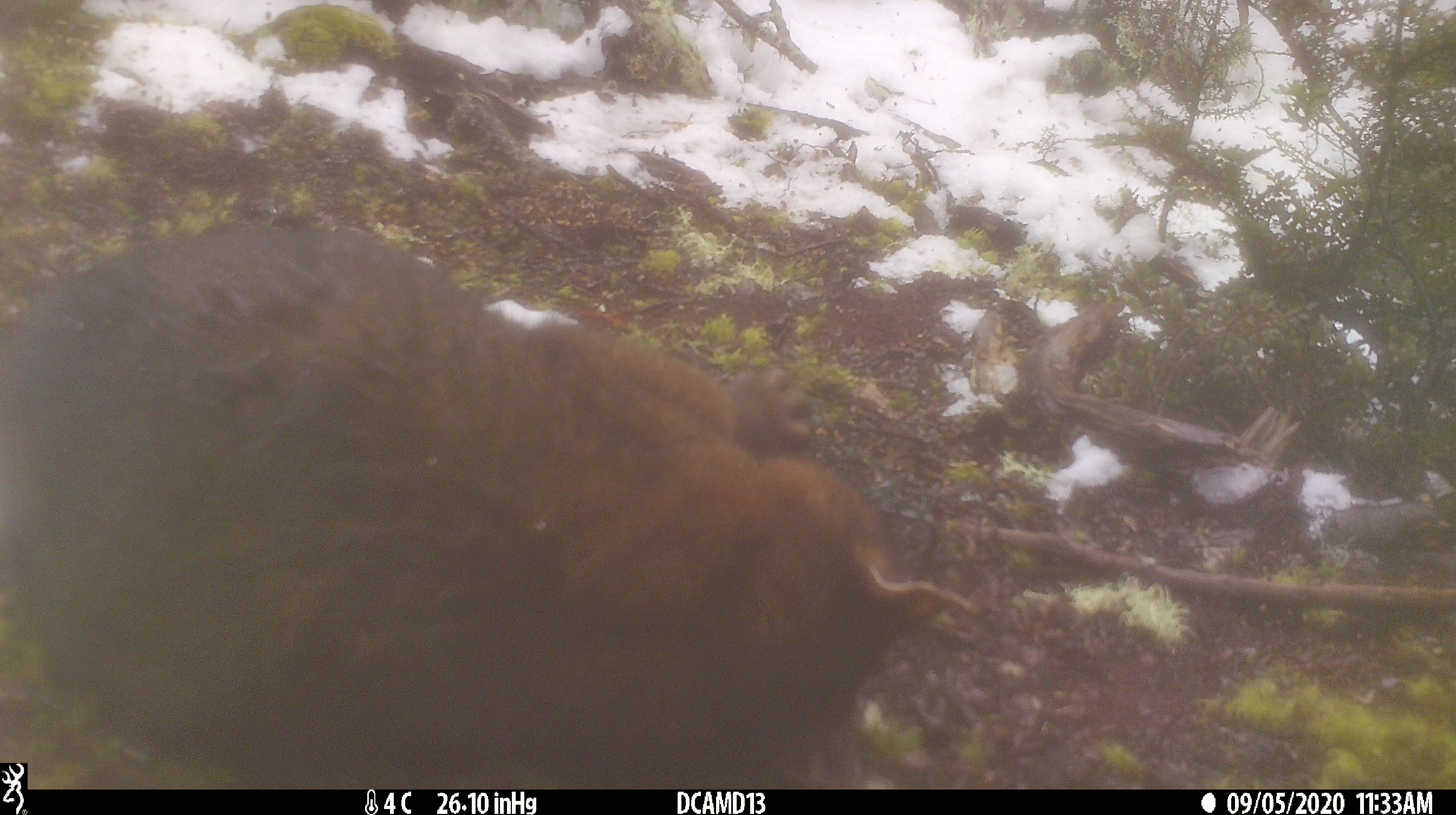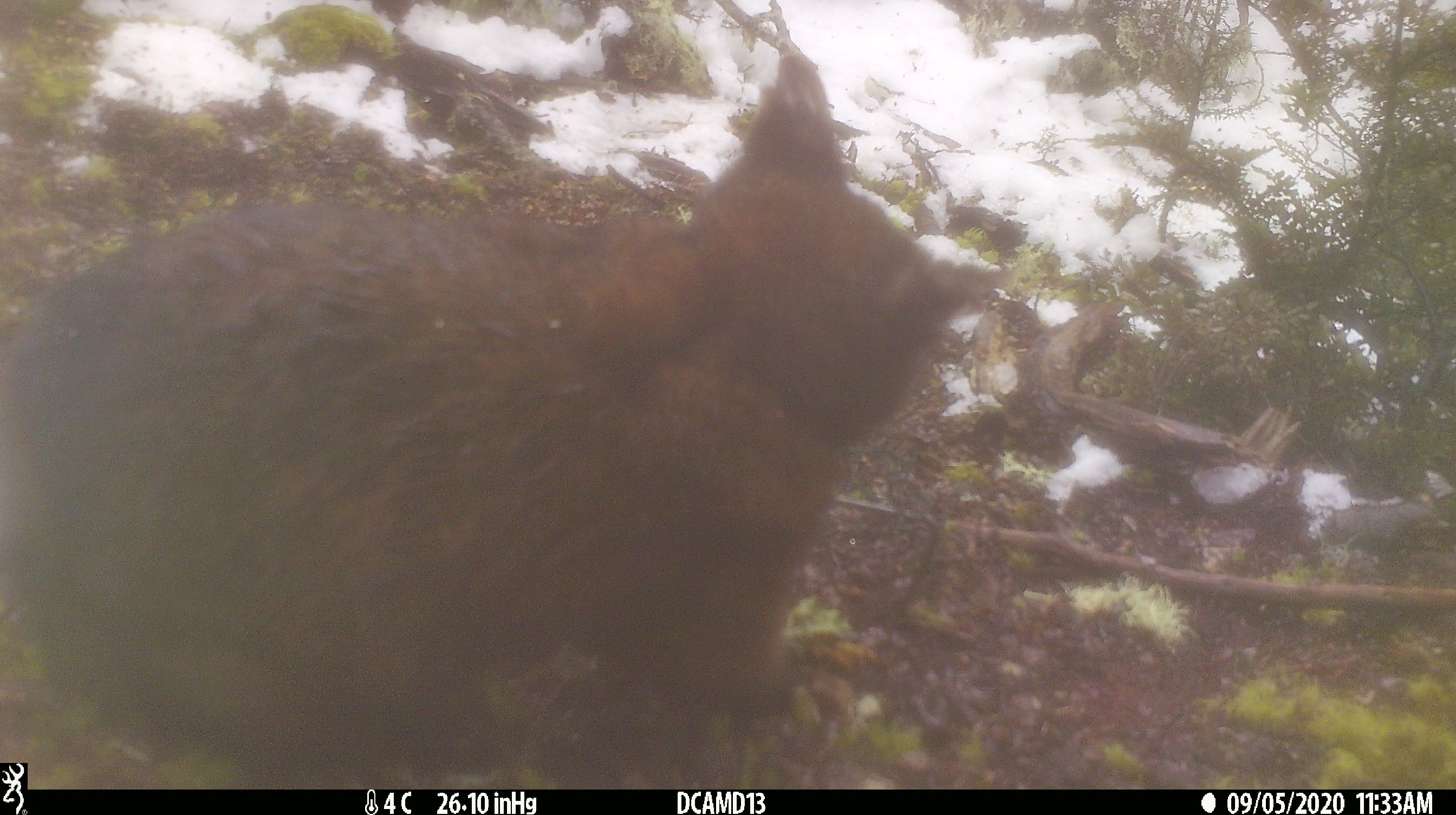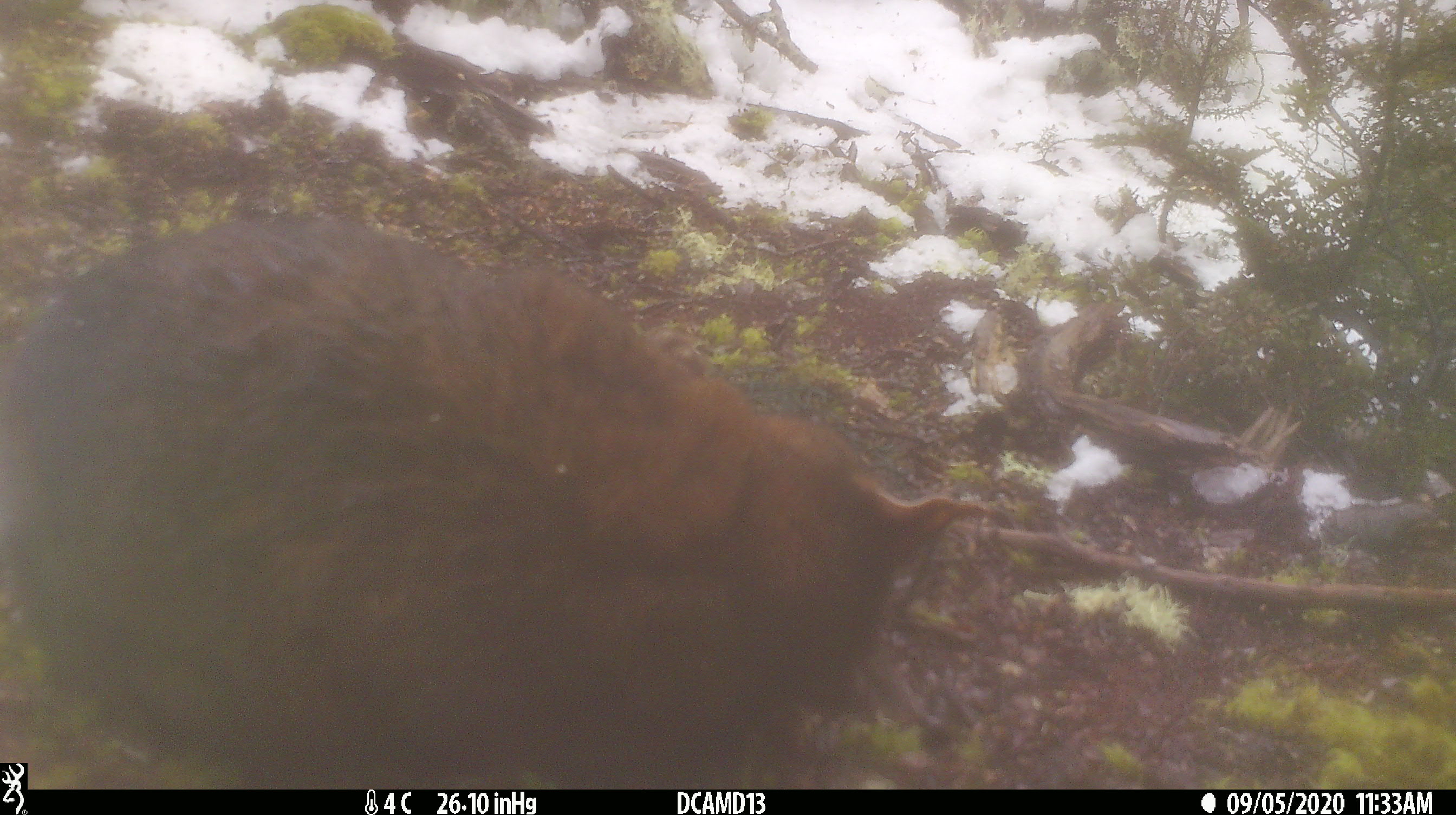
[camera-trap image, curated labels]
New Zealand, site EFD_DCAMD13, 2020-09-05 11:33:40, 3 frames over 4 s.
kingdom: Animalia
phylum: Chordata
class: Mammalia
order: Diprotodontia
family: Phalangeridae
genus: Trichosurus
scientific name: Trichosurus vulpecula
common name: common brushtail possum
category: possum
Possum (common brushtail possum) (Trichosurus vulpecula).